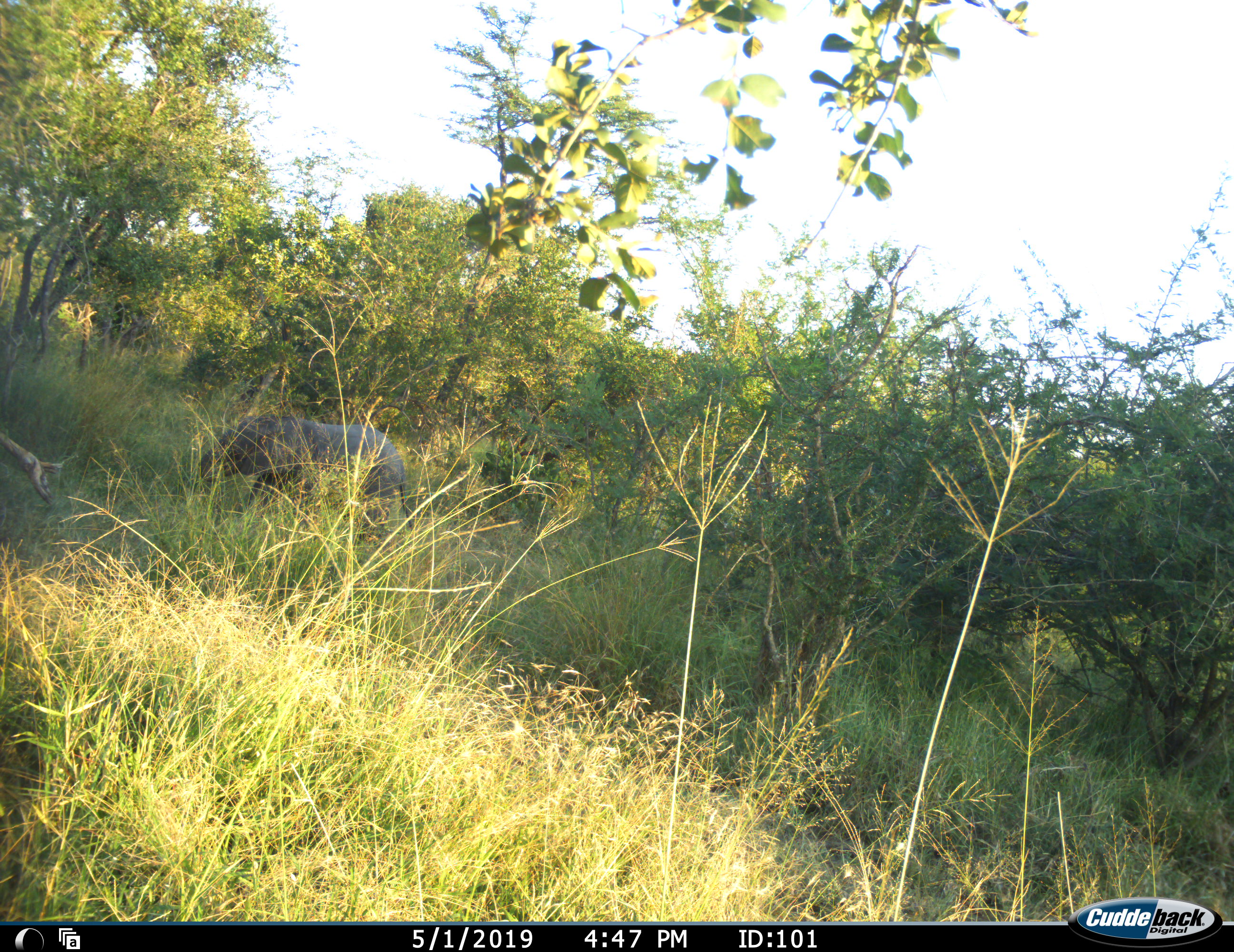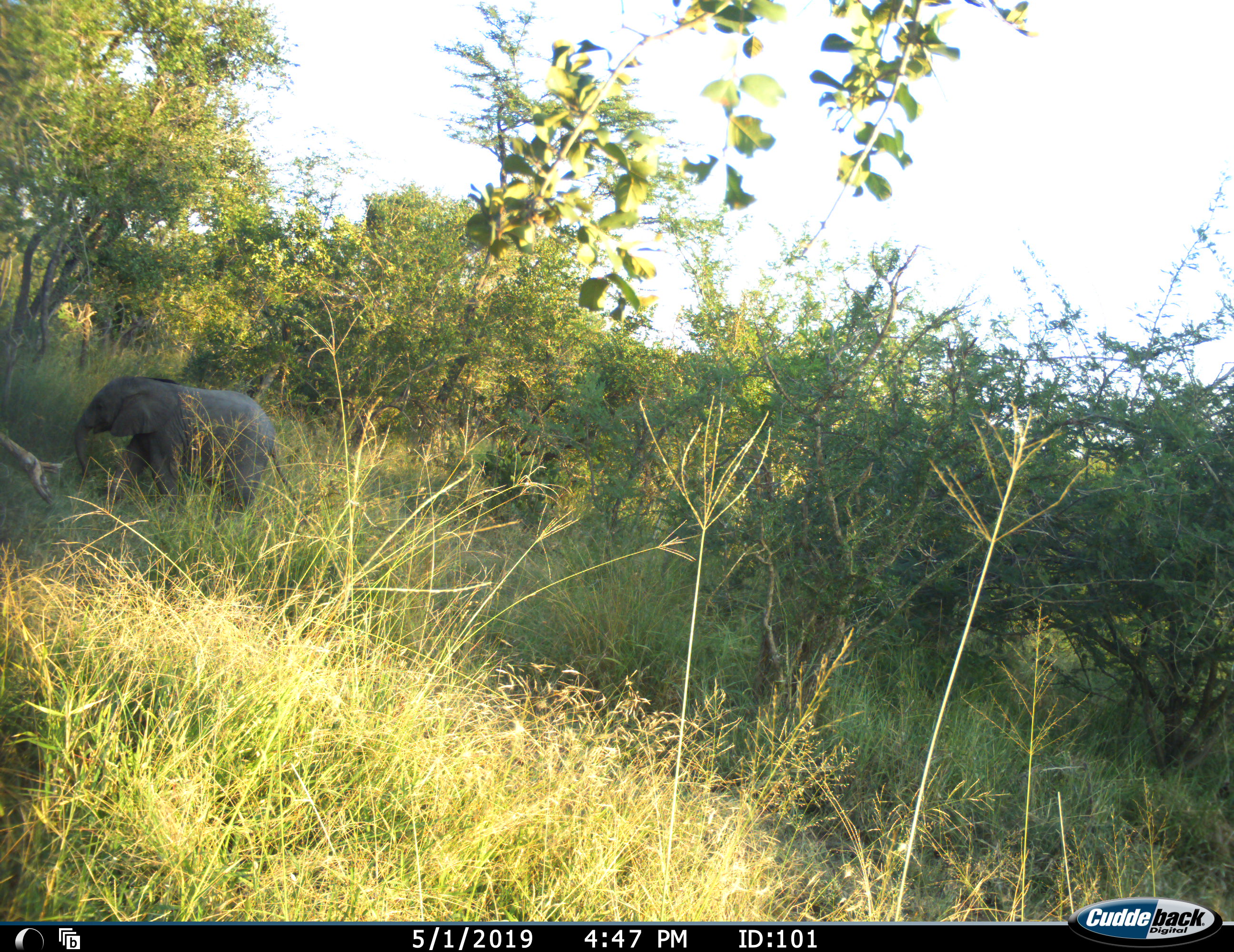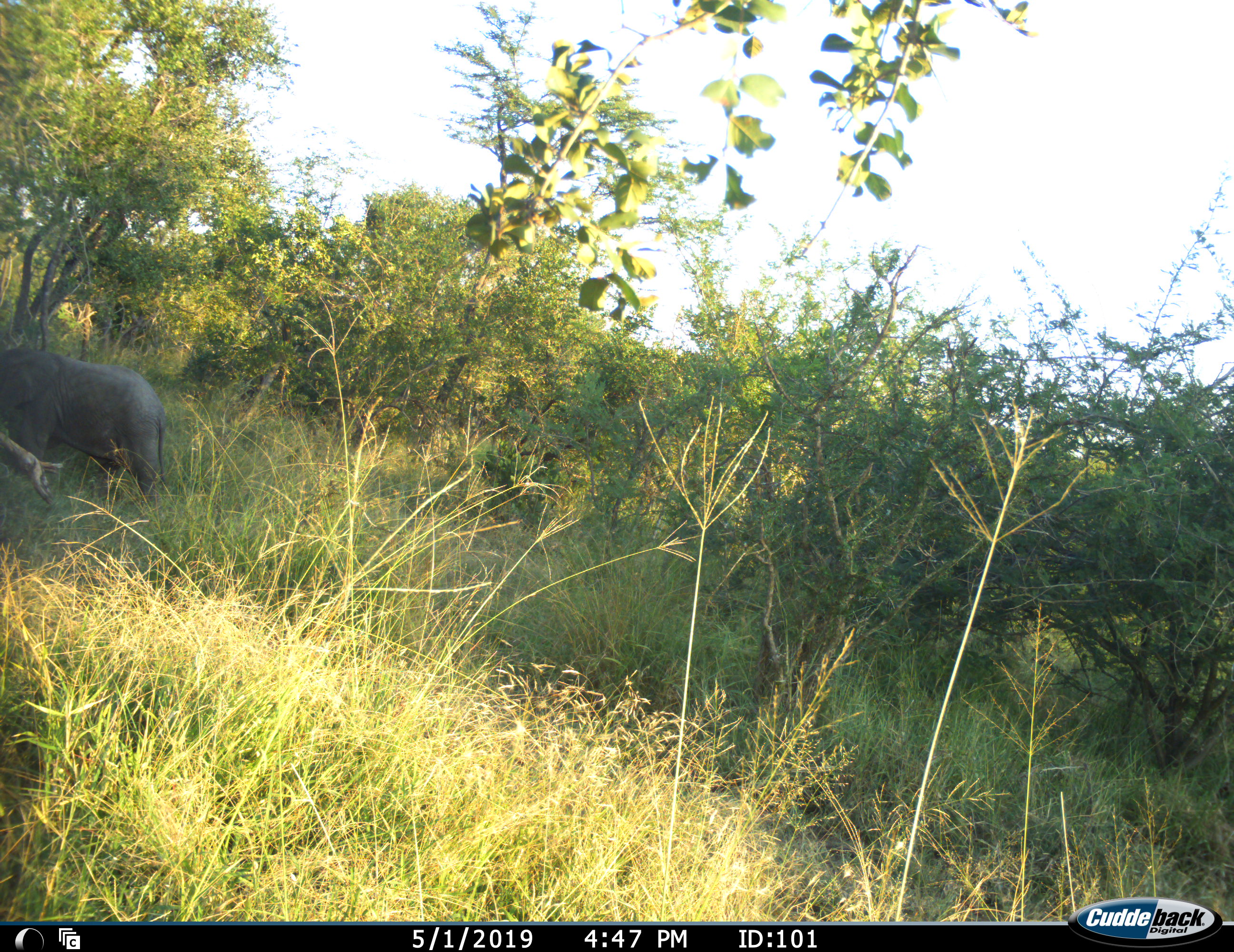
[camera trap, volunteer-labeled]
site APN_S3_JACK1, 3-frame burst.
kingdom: Animalia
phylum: Chordata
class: Mammalia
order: Proboscidea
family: Elephantidae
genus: Loxodonta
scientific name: Loxodonta africana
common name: african bush elephant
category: elephant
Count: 1.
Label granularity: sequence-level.